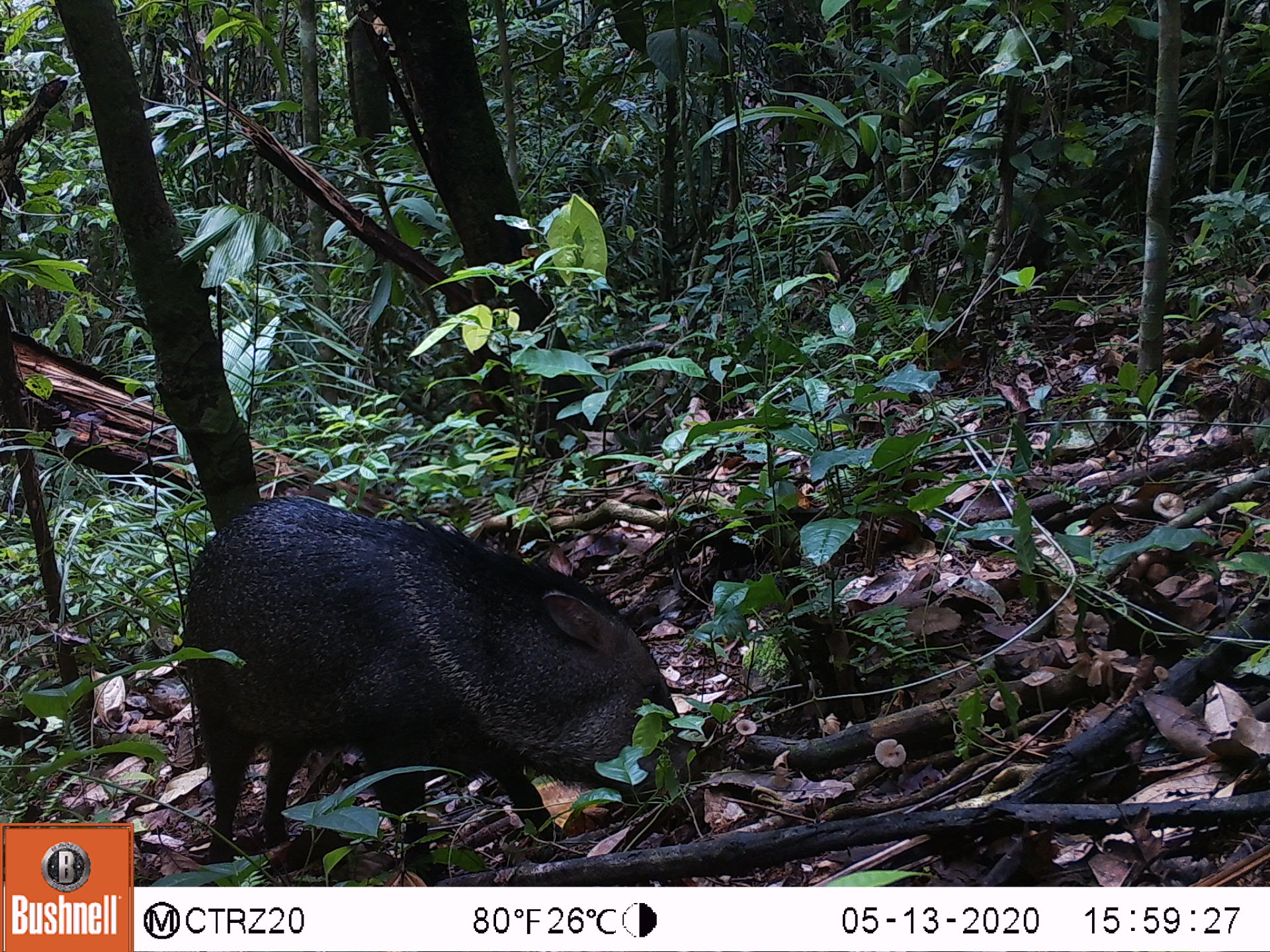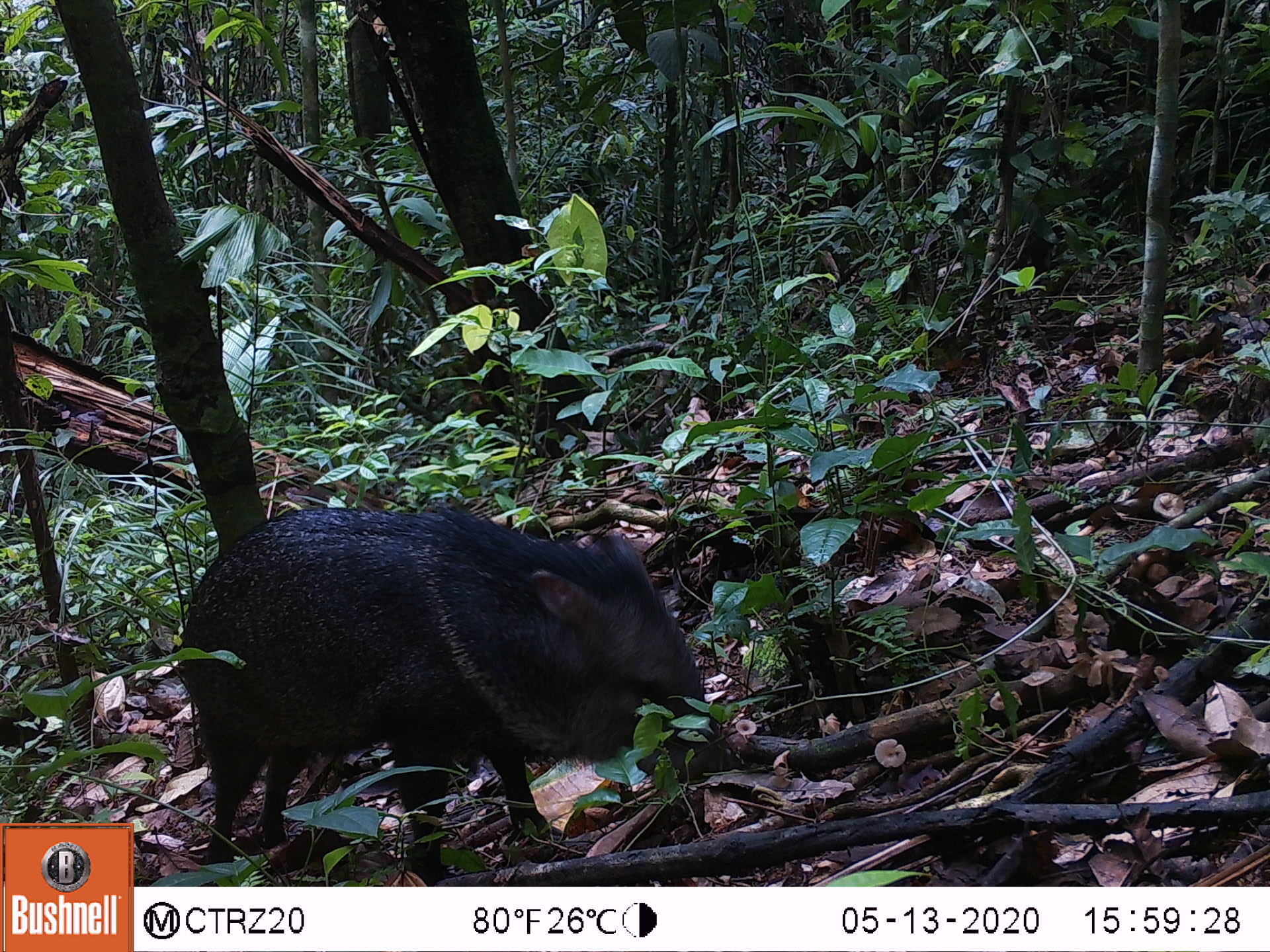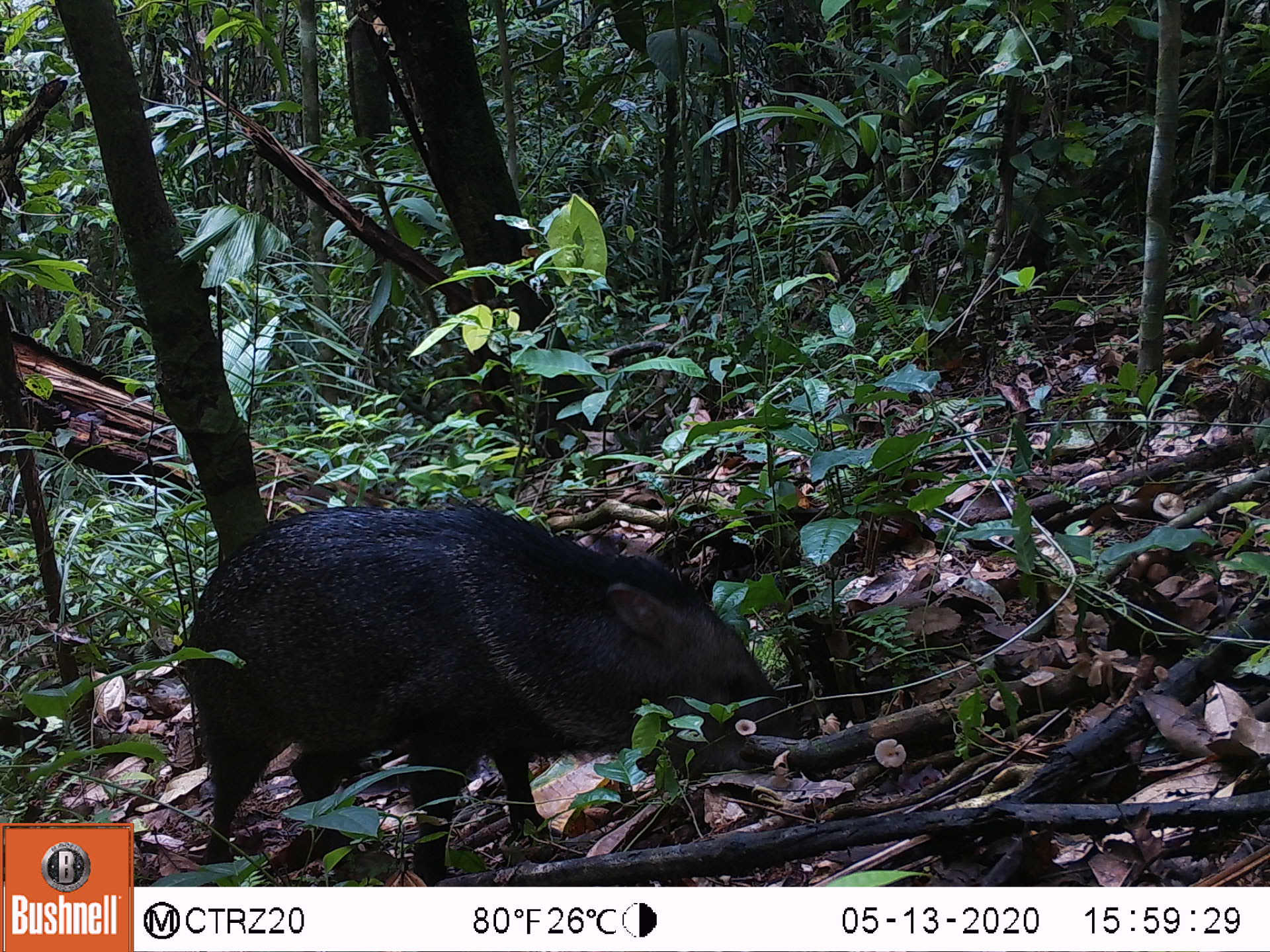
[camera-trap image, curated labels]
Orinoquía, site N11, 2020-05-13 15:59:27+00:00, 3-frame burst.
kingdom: Animalia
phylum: Chordata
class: Mammalia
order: Artiodactyla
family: Tayassuidae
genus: Pecari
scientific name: Pecari tajacu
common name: collared peccary